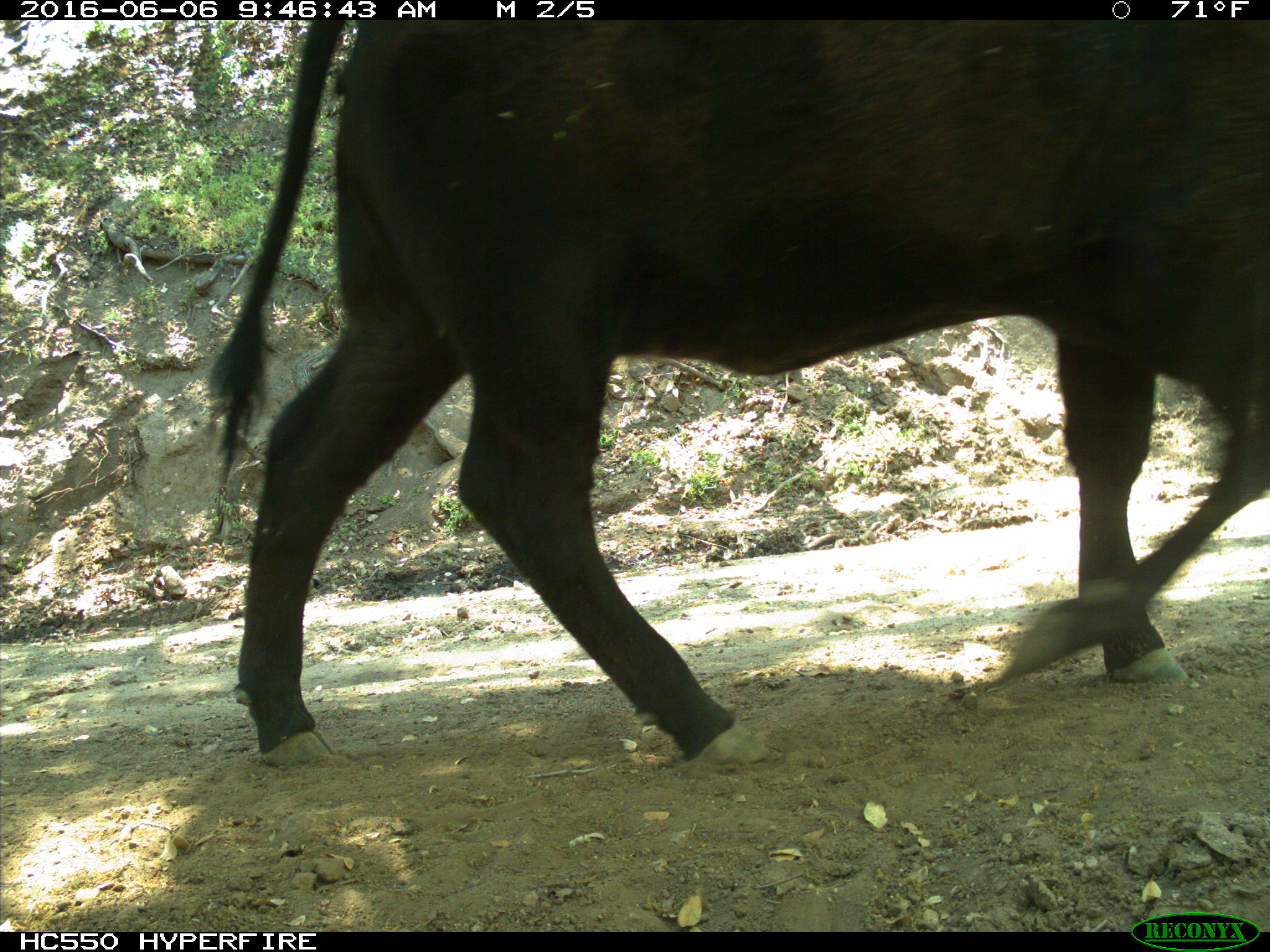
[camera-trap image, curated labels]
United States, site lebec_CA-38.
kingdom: Animalia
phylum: Chordata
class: Mammalia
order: Artiodactyla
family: Bovidae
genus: Bos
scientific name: Bos taurus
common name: domestic cow